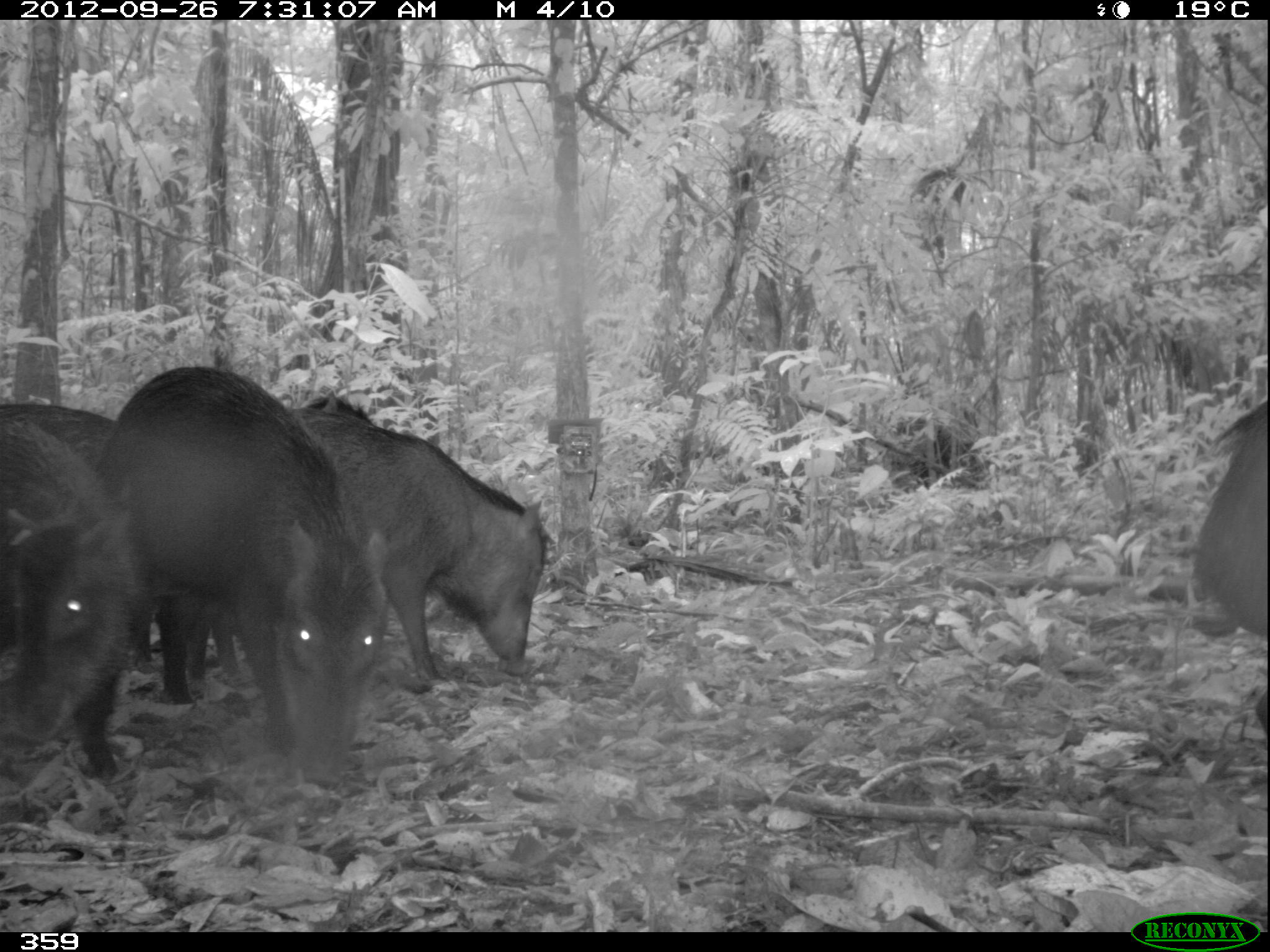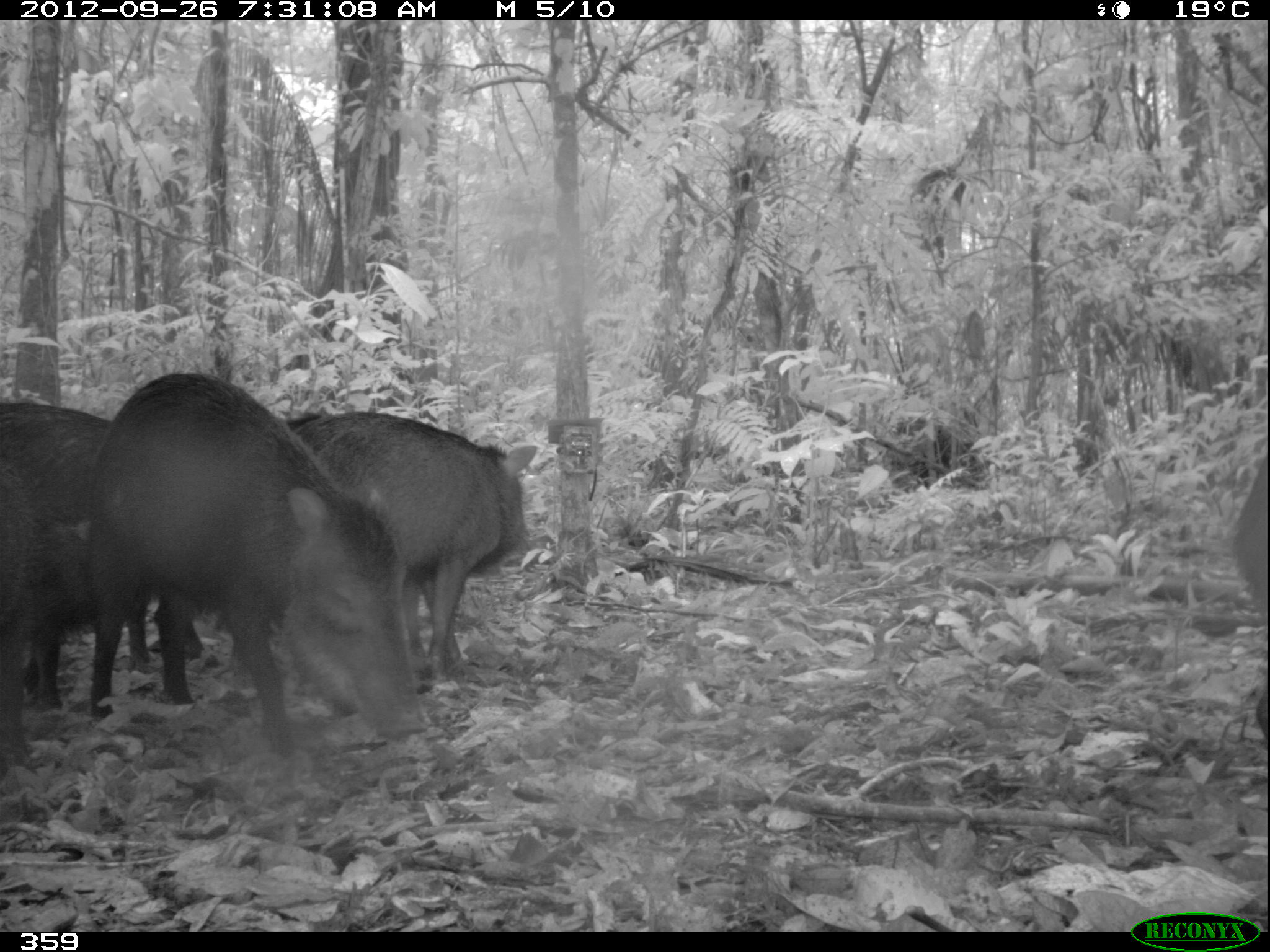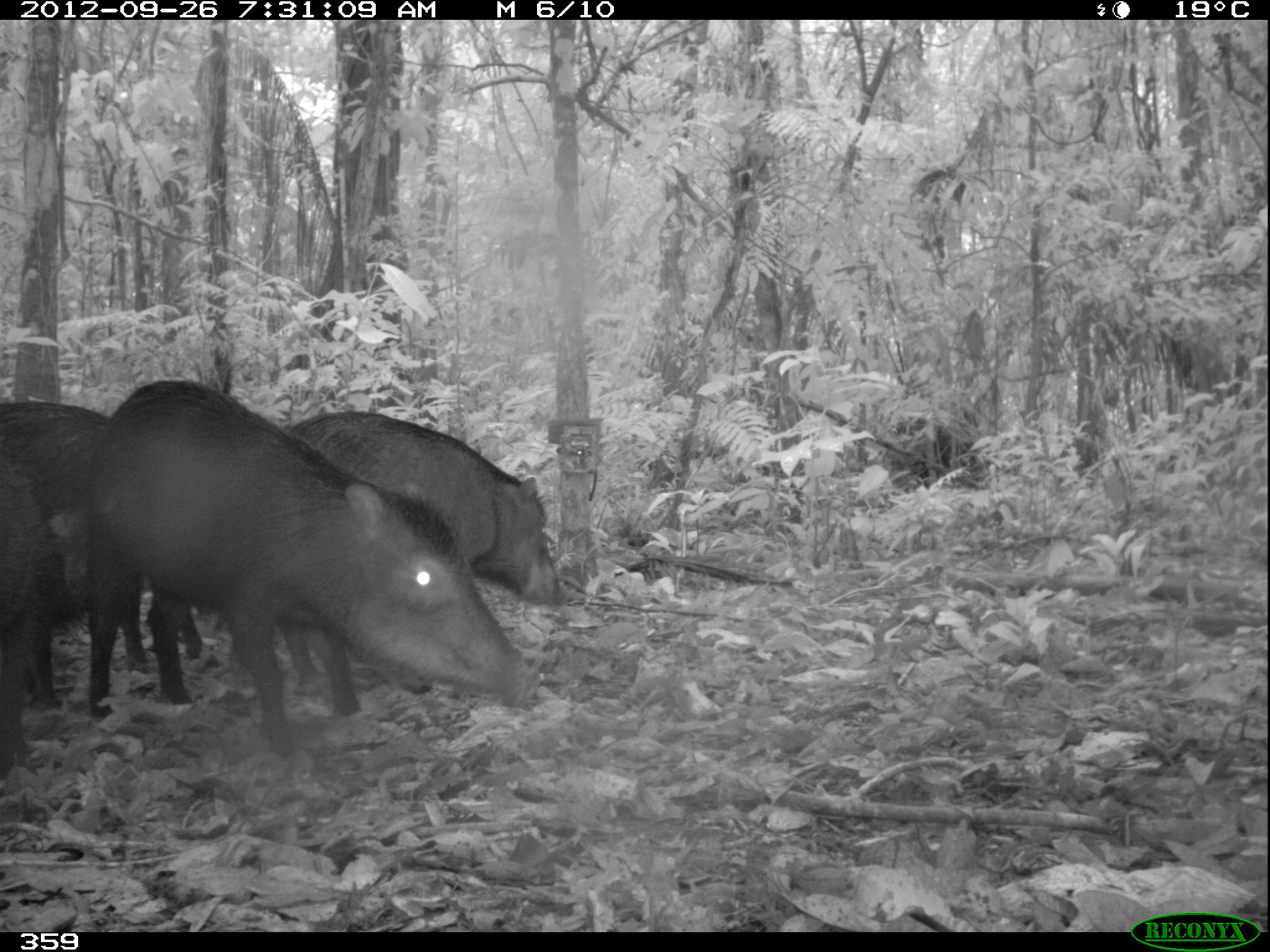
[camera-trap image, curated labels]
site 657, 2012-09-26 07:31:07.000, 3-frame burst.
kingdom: Animalia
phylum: Chordata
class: Mammalia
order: Artiodactyla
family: Tayassuidae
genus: Tayassu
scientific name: Tayassu pecari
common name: white-lipped peccary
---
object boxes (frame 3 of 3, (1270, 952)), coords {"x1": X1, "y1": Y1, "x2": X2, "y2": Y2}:
tayassu pecari: {"x1": 83, "y1": 376, "x2": 529, "y2": 761}; {"x1": 287, "y1": 413, "x2": 555, "y2": 697}; {"x1": 0, "y1": 398, "x2": 128, "y2": 710}; {"x1": 0, "y1": 455, "x2": 51, "y2": 782}